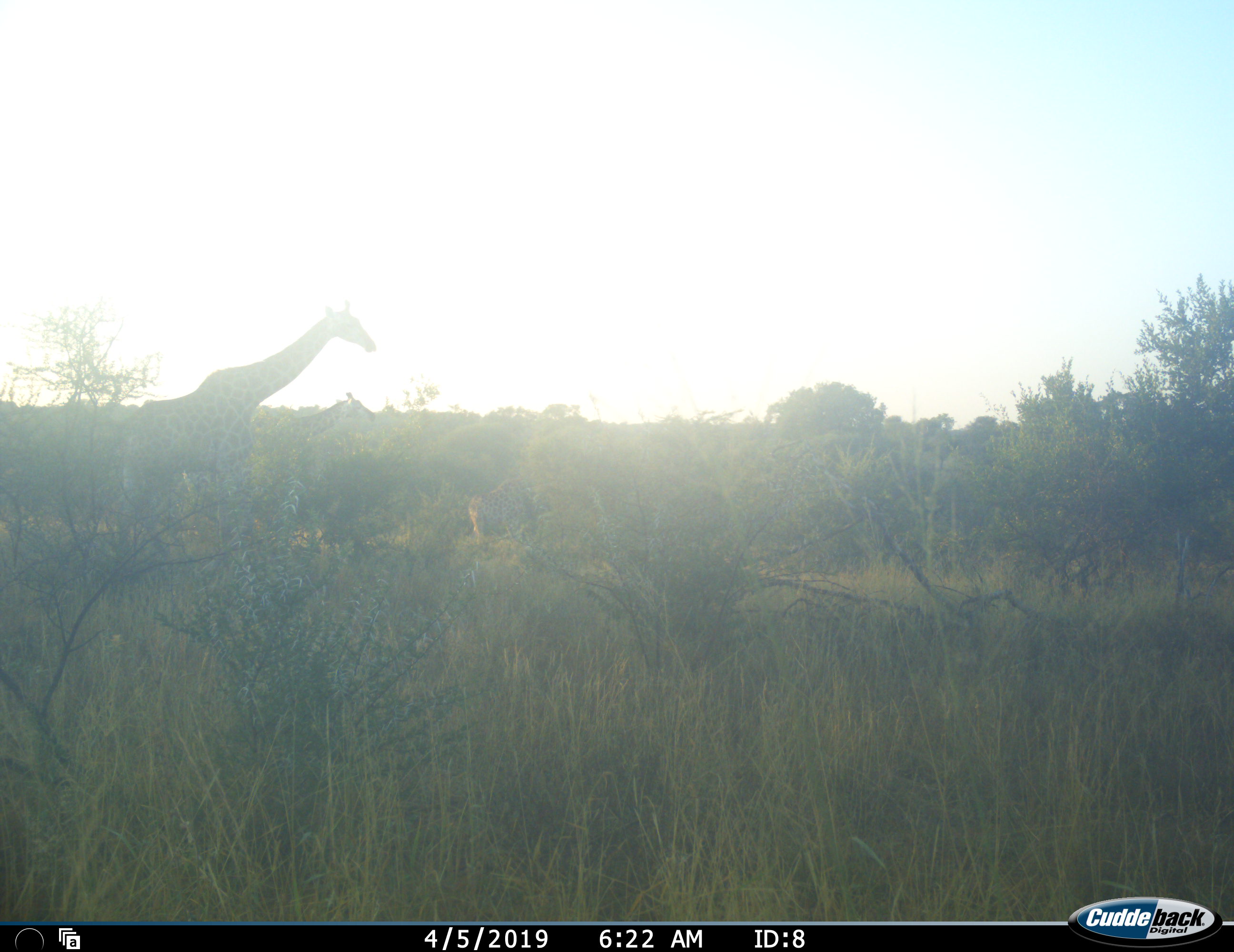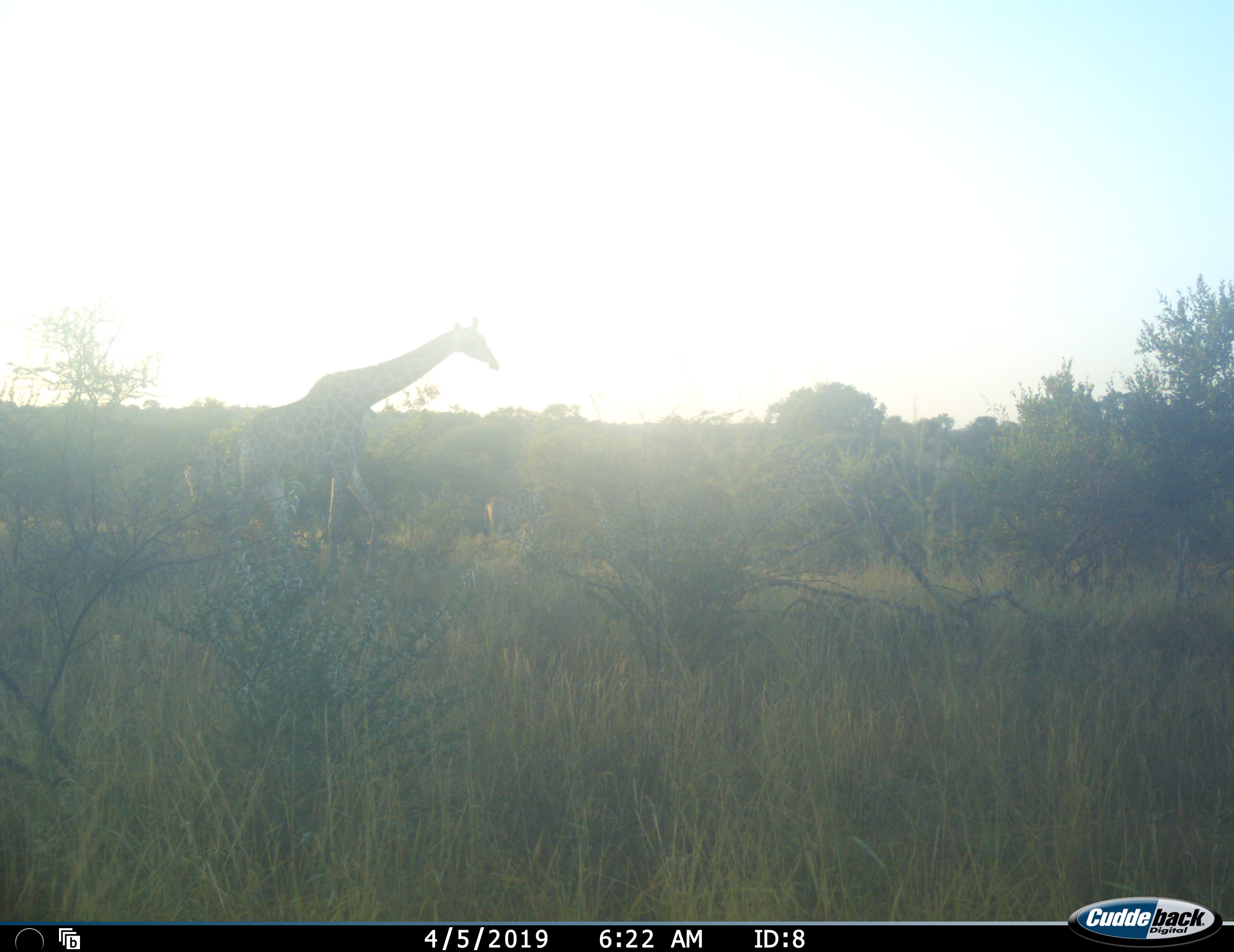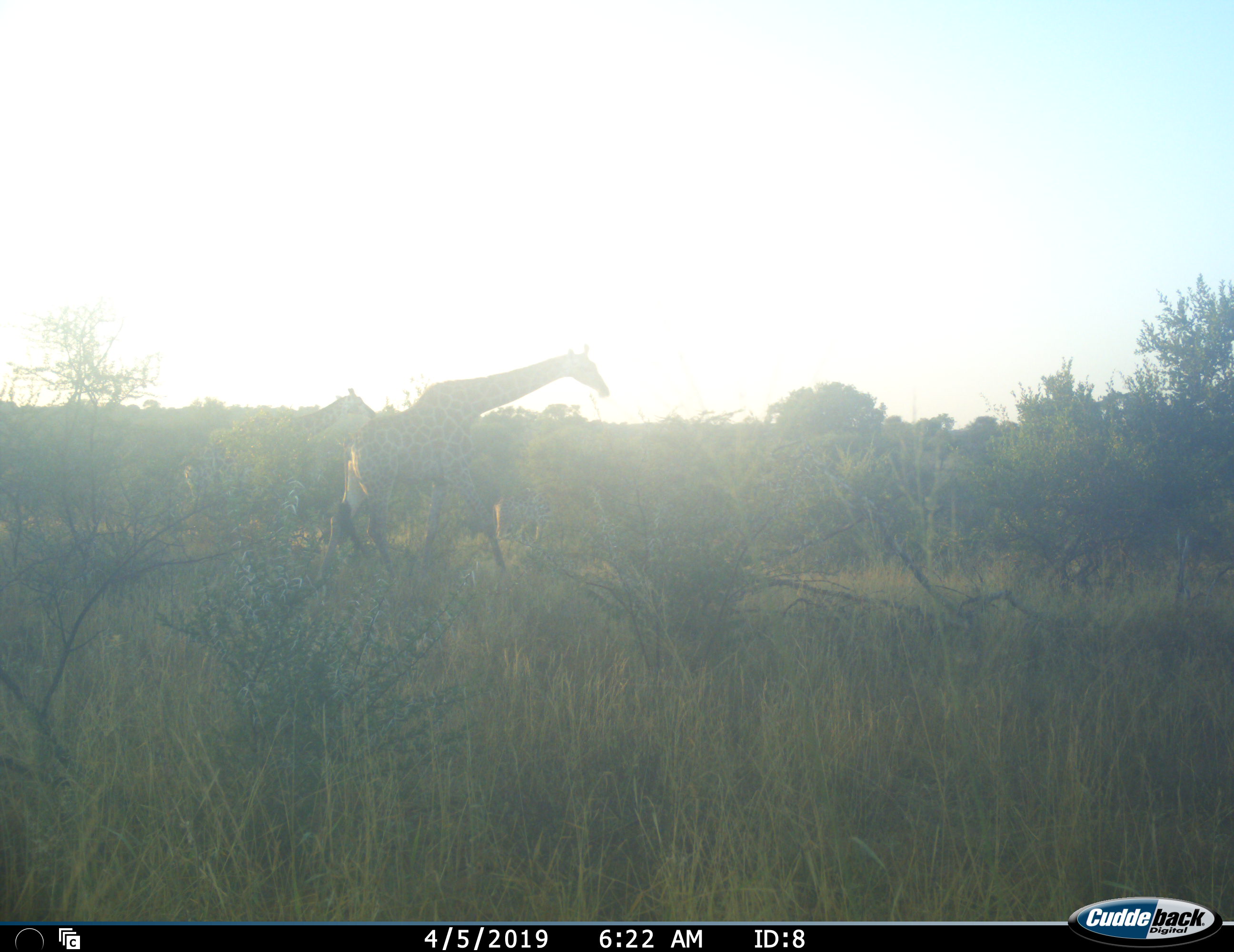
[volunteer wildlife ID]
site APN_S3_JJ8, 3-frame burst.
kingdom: Animalia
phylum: Chordata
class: Mammalia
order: Artiodactyla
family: Giraffidae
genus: Giraffa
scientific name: Giraffa camelopardalis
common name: giraffe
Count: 2.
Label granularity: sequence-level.